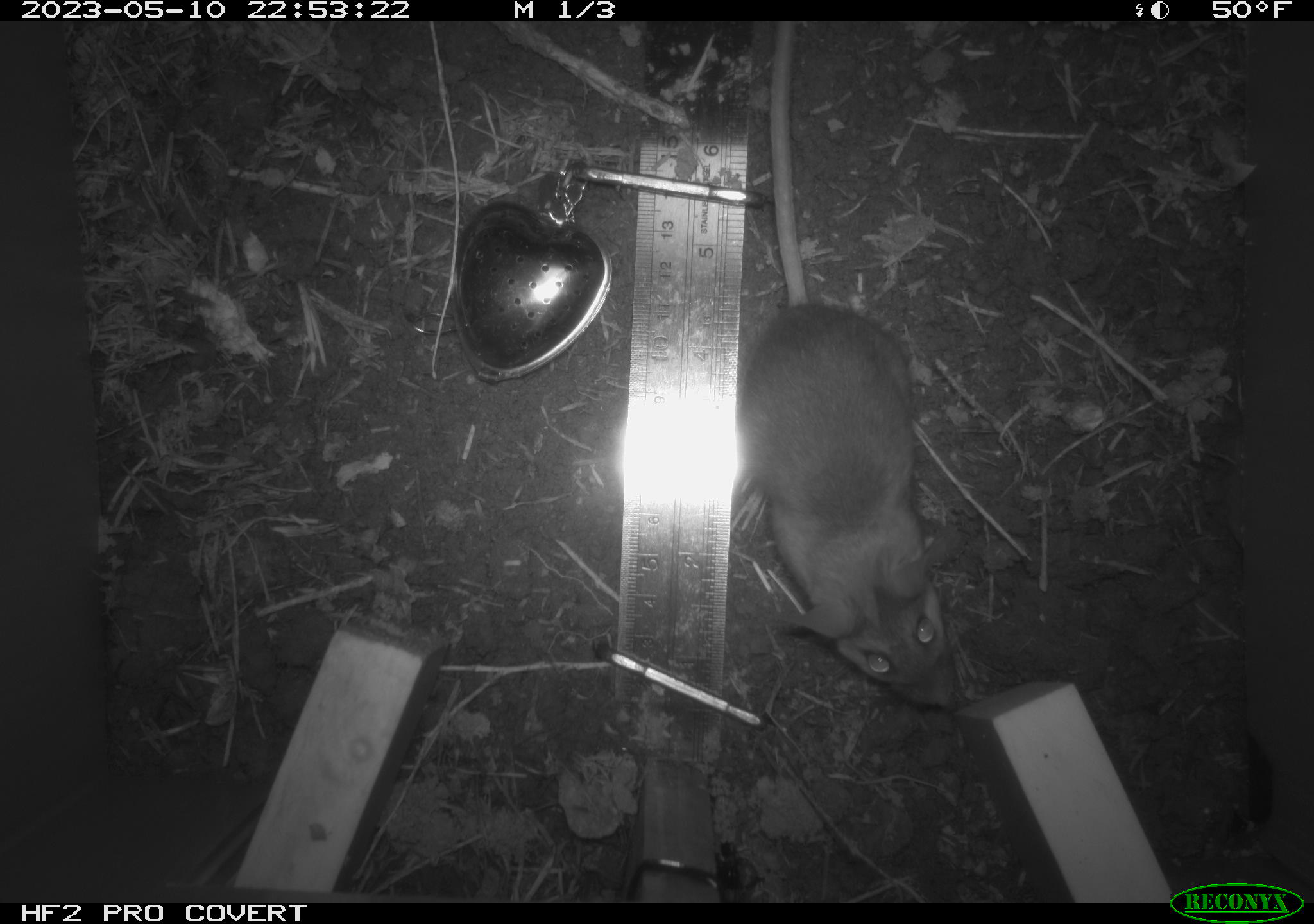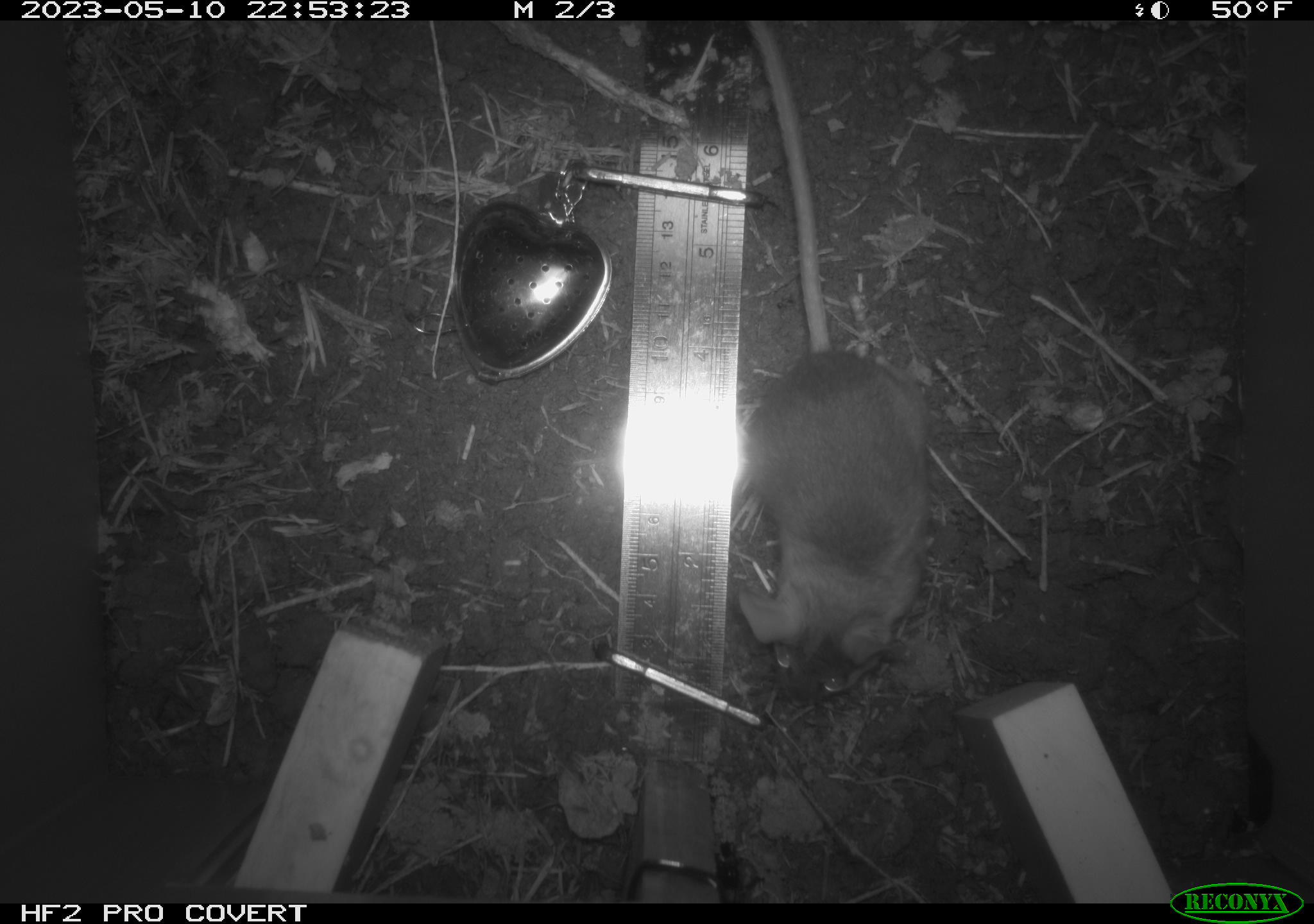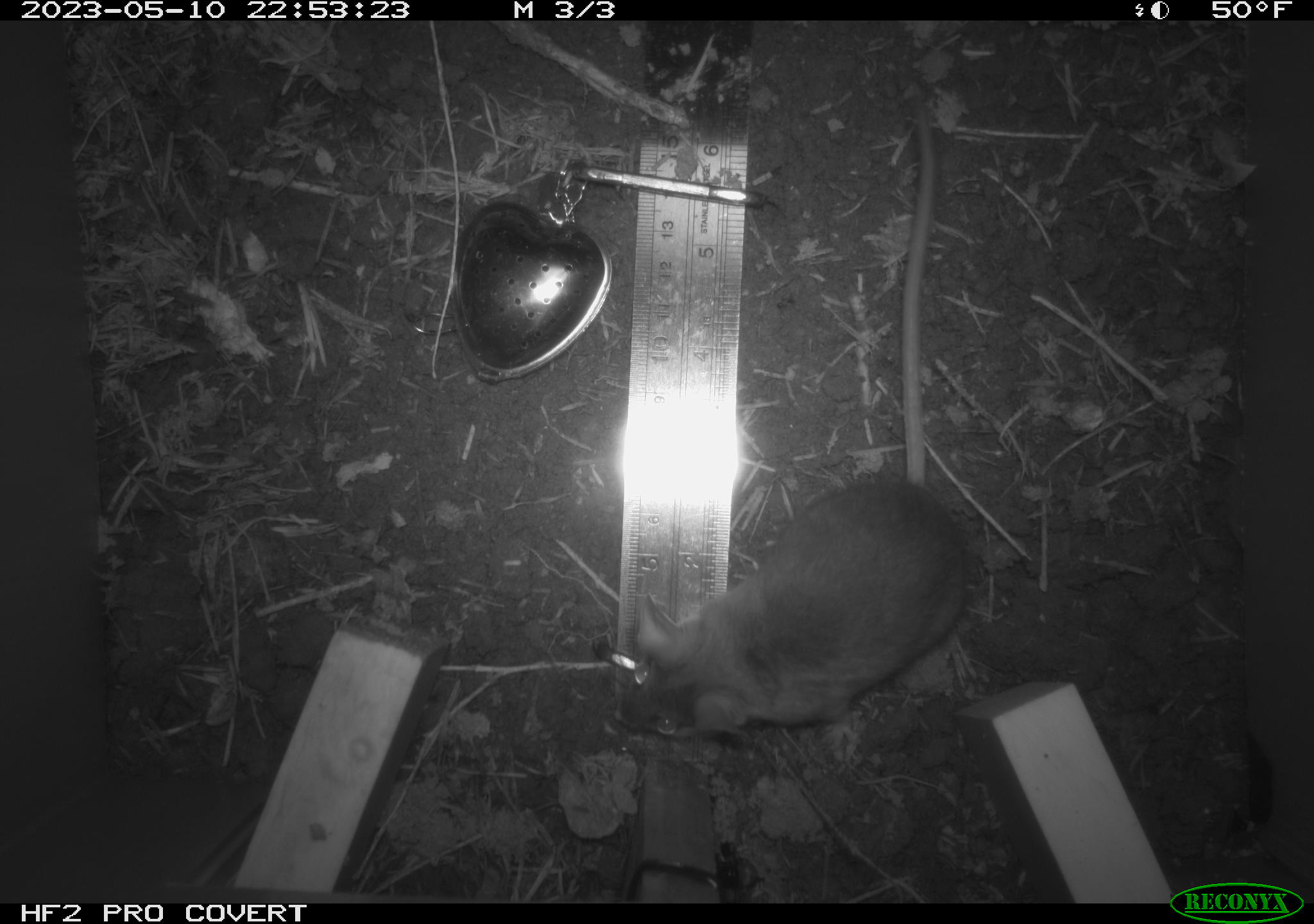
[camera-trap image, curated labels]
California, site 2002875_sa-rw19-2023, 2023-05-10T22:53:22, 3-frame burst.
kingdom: Animalia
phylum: Chordata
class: Mammalia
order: Rodentia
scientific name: Rodentia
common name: mouse species